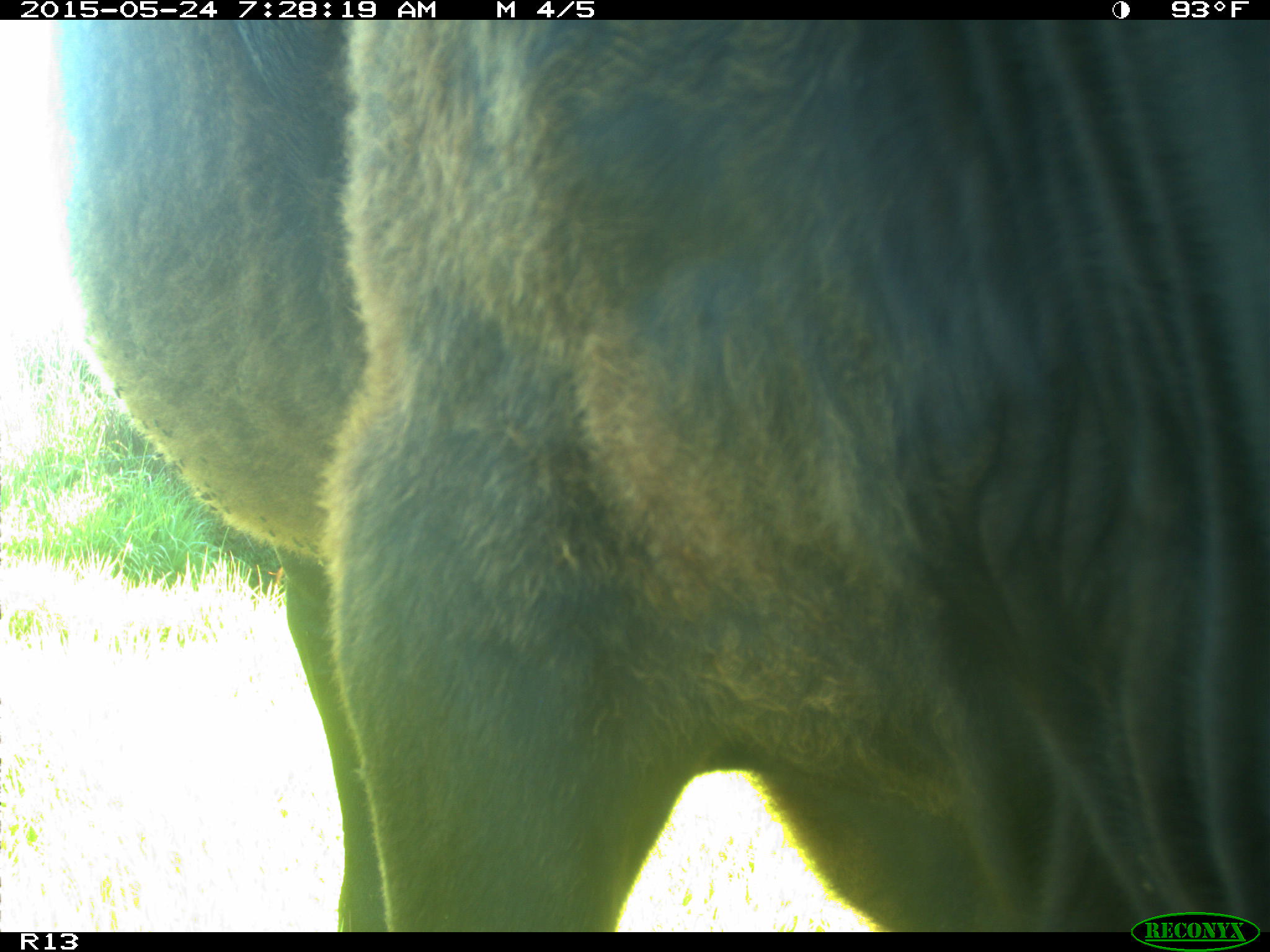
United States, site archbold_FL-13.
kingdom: Animalia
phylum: Chordata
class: Mammalia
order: Artiodactyla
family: Bovidae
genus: Bos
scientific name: Bos taurus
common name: domestic cow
Bos taurus (domestic cow).